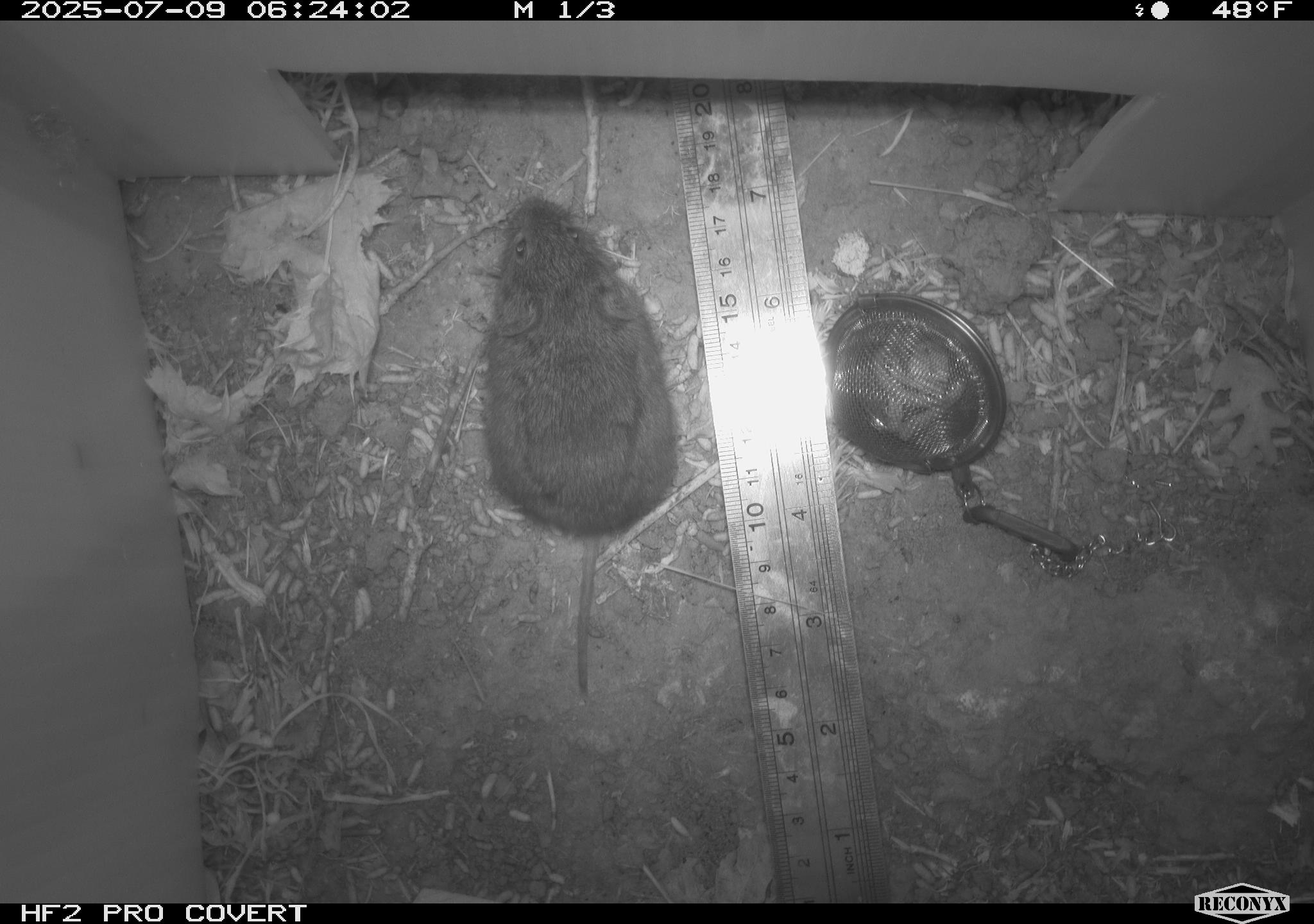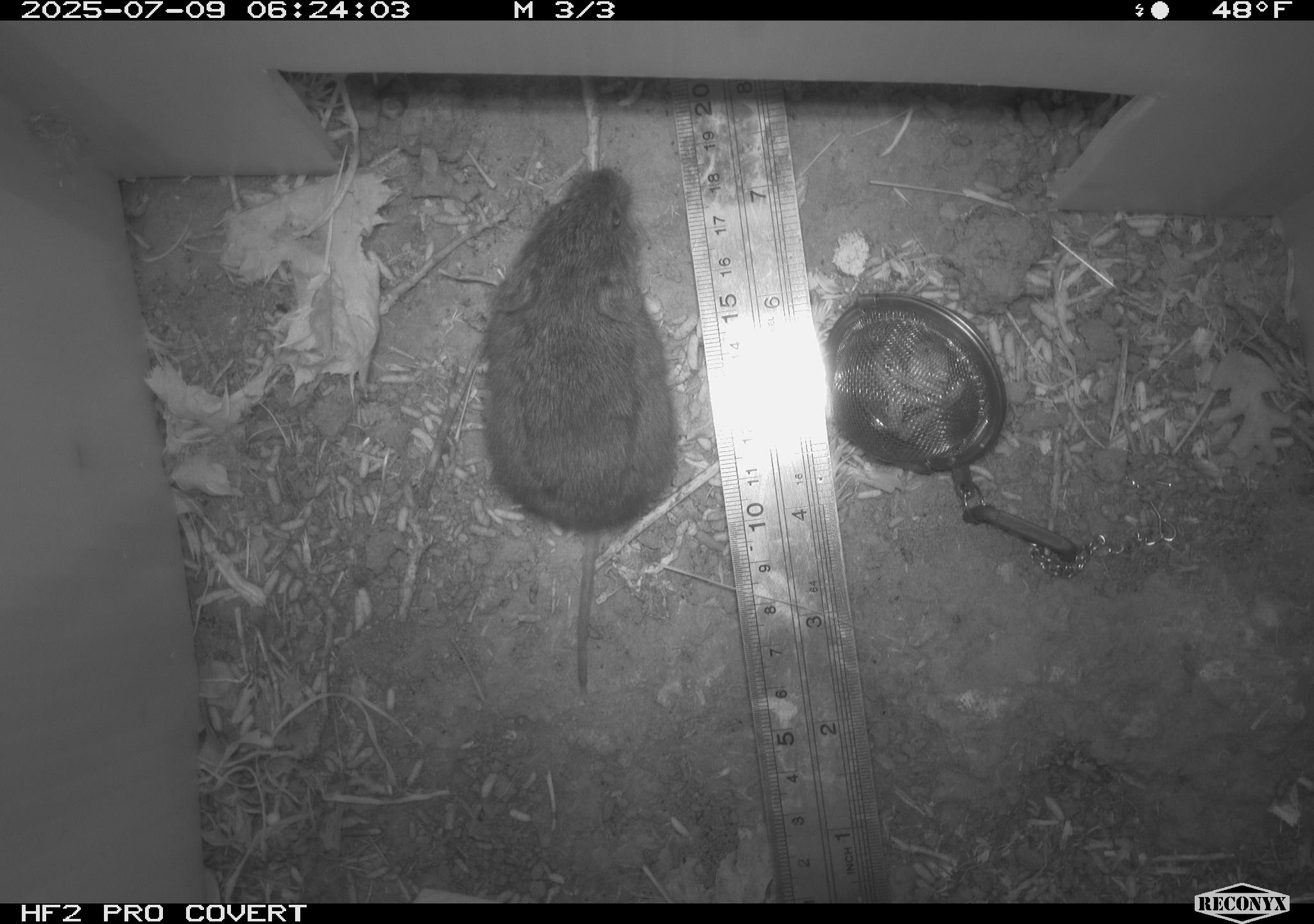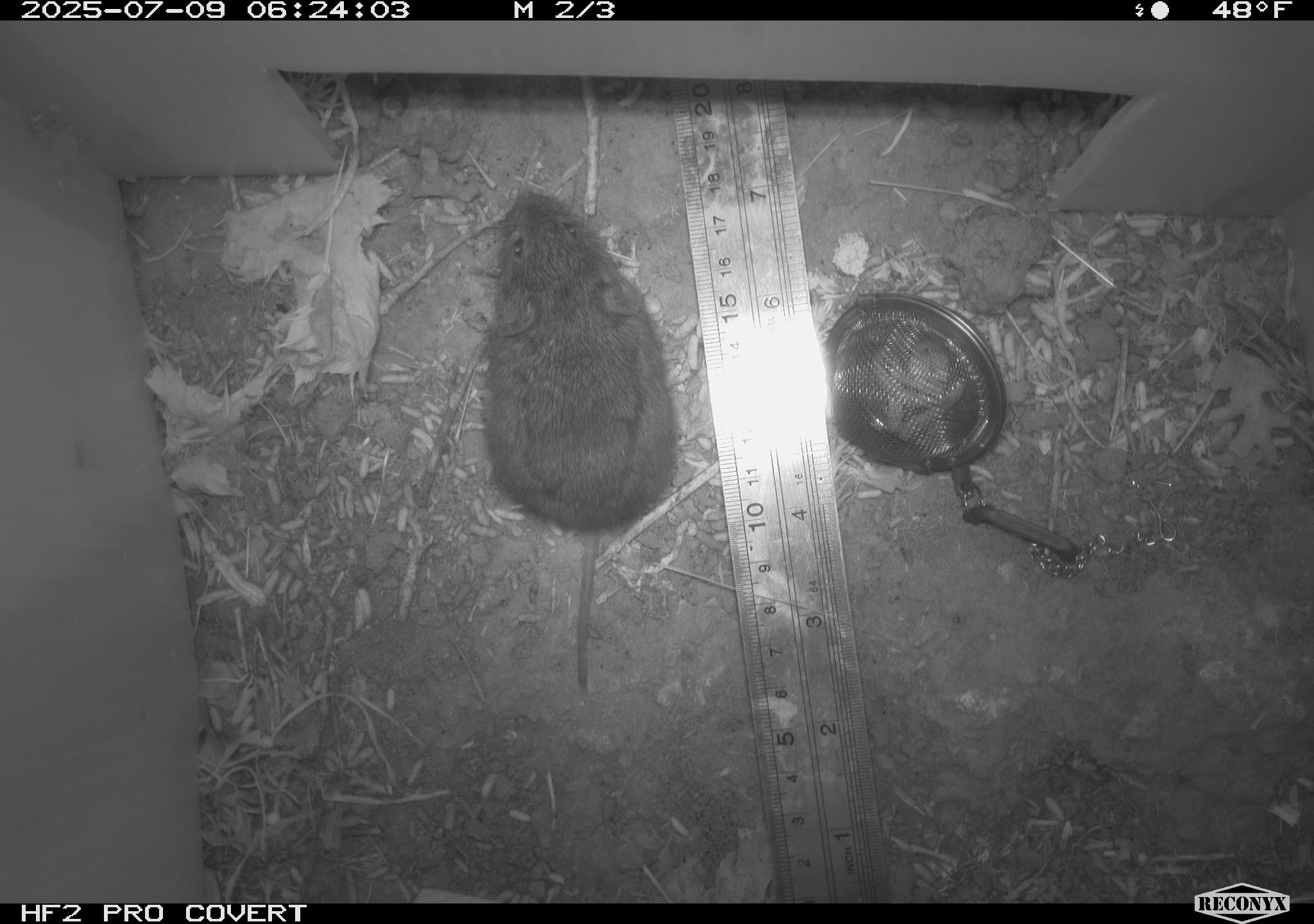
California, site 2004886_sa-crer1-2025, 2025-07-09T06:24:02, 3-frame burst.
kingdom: Animalia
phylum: Chordata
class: Mammalia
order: Rodentia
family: Cricetidae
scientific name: Arvicolinae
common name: voles, lemmings, and muskrats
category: arvicolinae subfamily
Arvicolinae subfamily (voles, lemmings, and muskrats) (Arvicolinae).